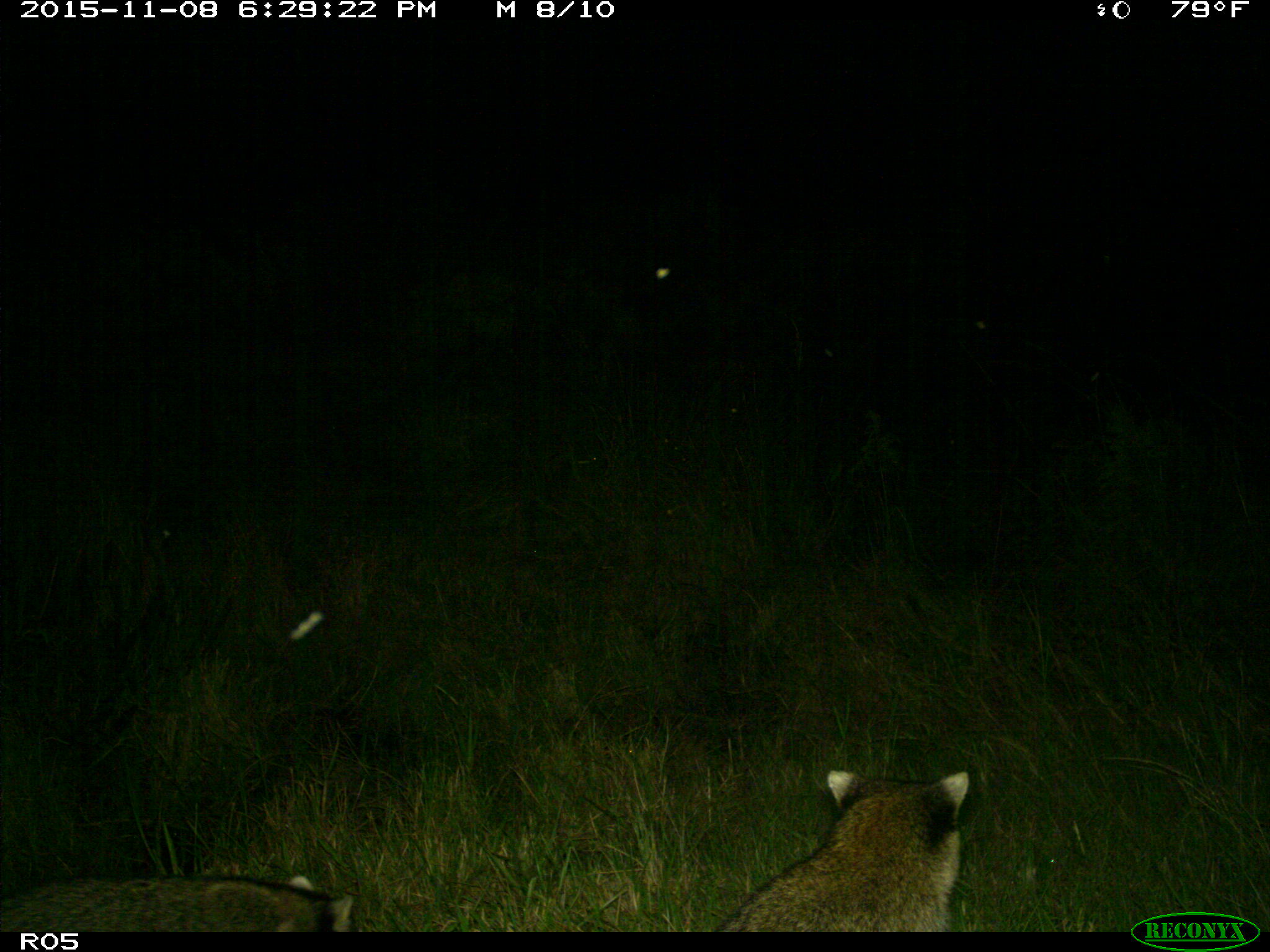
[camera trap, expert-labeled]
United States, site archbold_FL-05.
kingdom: Animalia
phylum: Chordata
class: Mammalia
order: Carnivora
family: Procyonidae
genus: Procyon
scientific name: Procyon lotor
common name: common raccoon